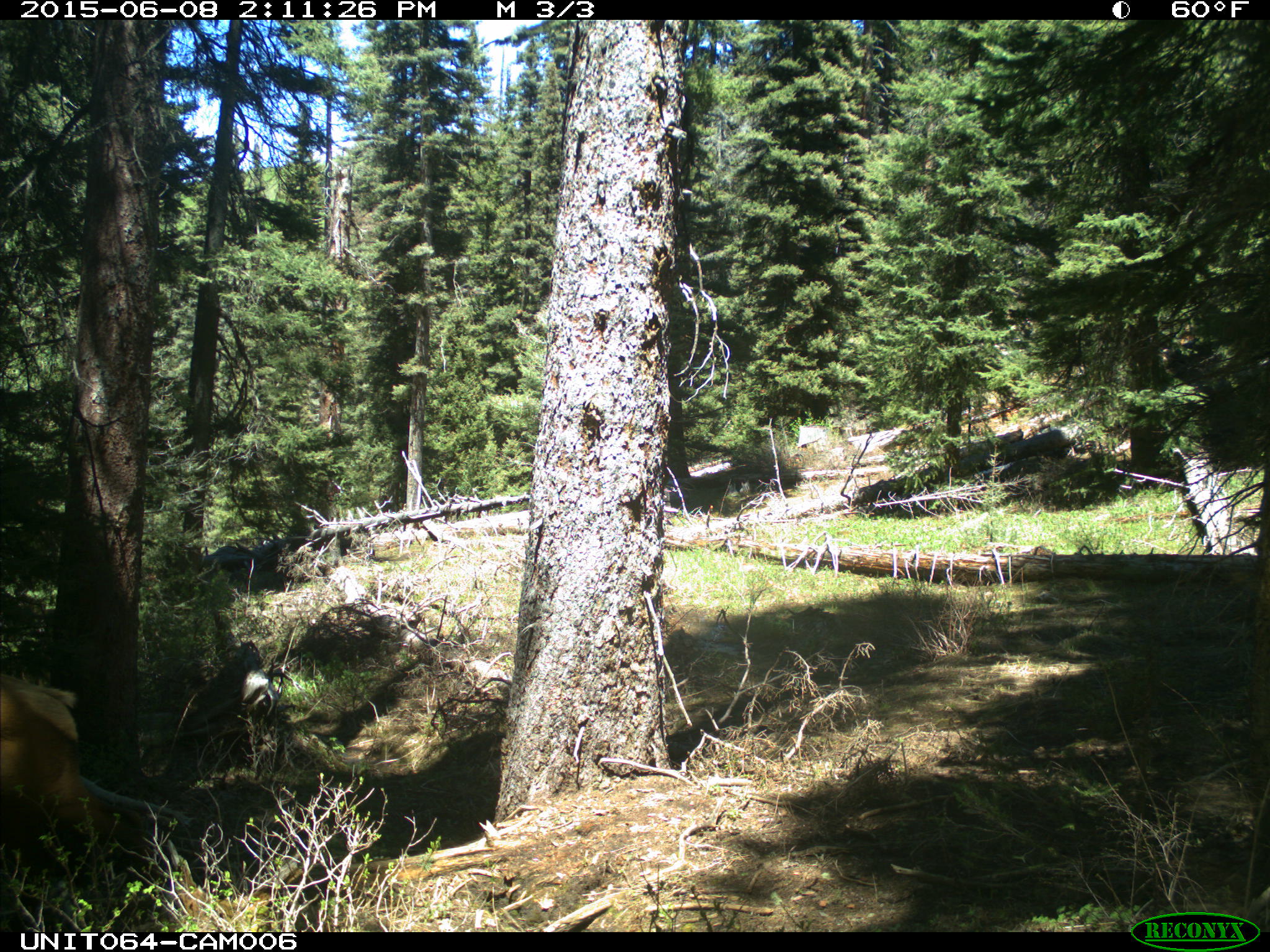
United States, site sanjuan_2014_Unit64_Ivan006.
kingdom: Animalia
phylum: Chordata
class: Mammalia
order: Artiodactyla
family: Cervidae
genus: Cervus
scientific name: Cervus elaphus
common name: red deer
Cervus elaphus (red deer).